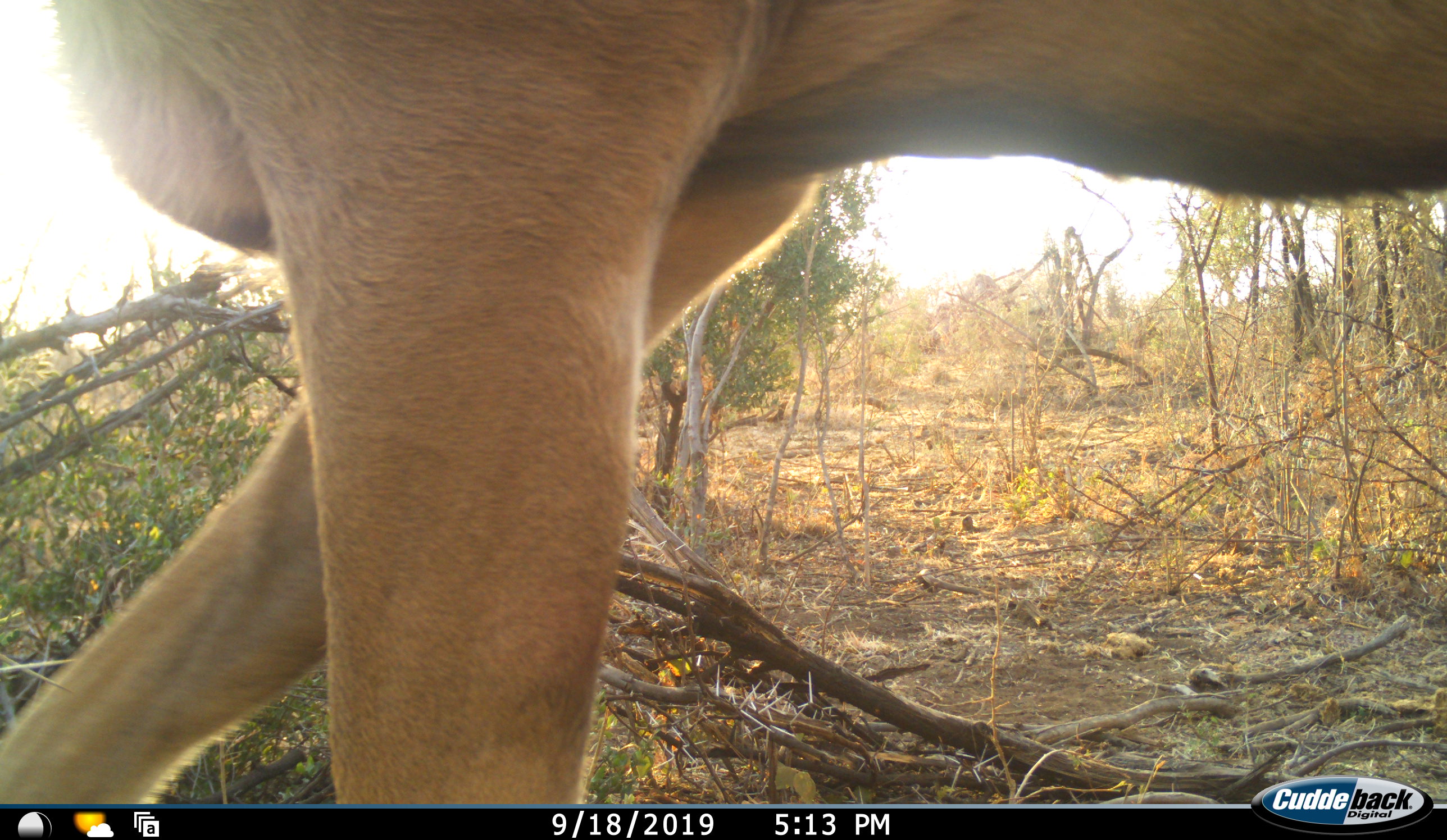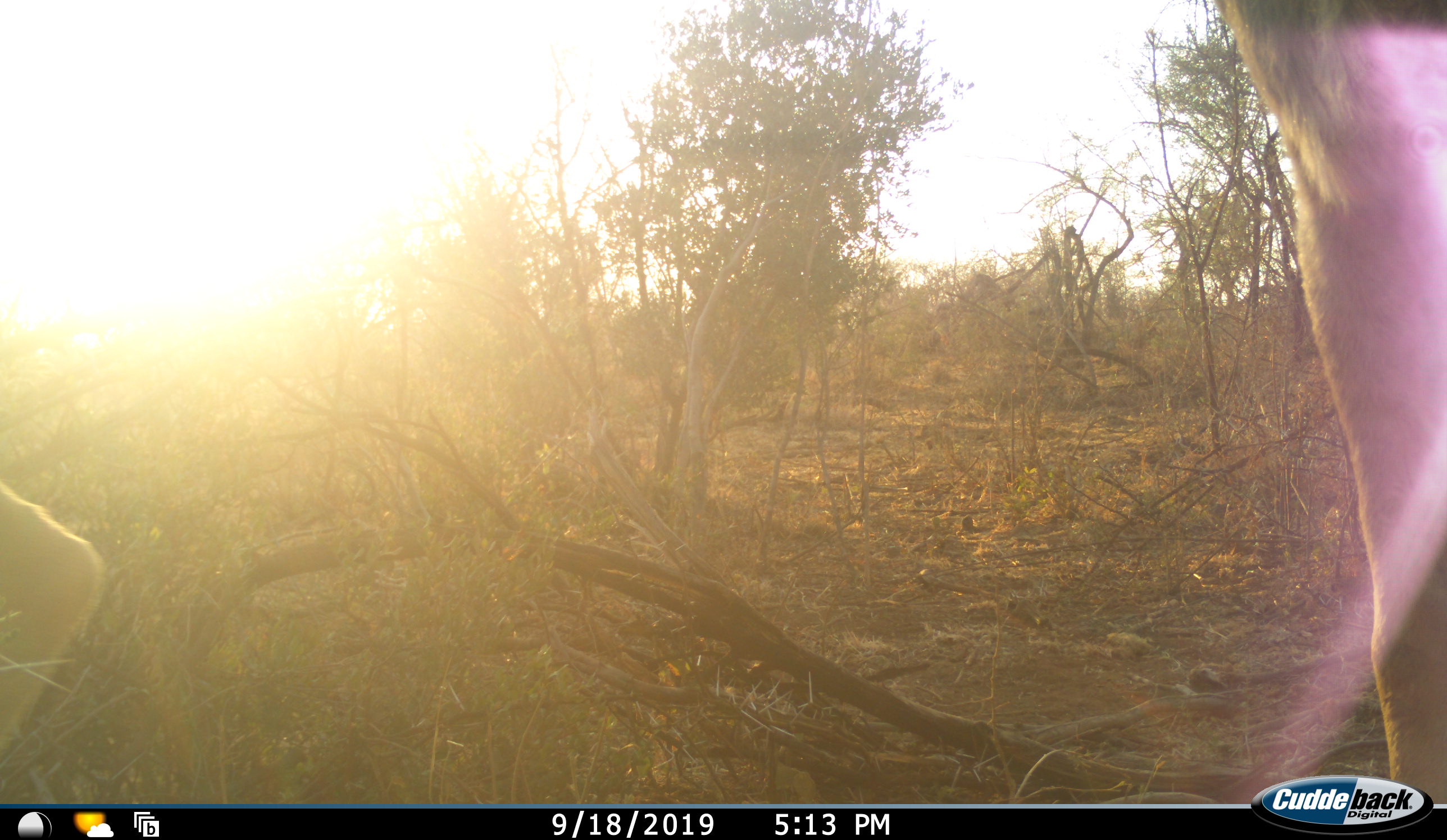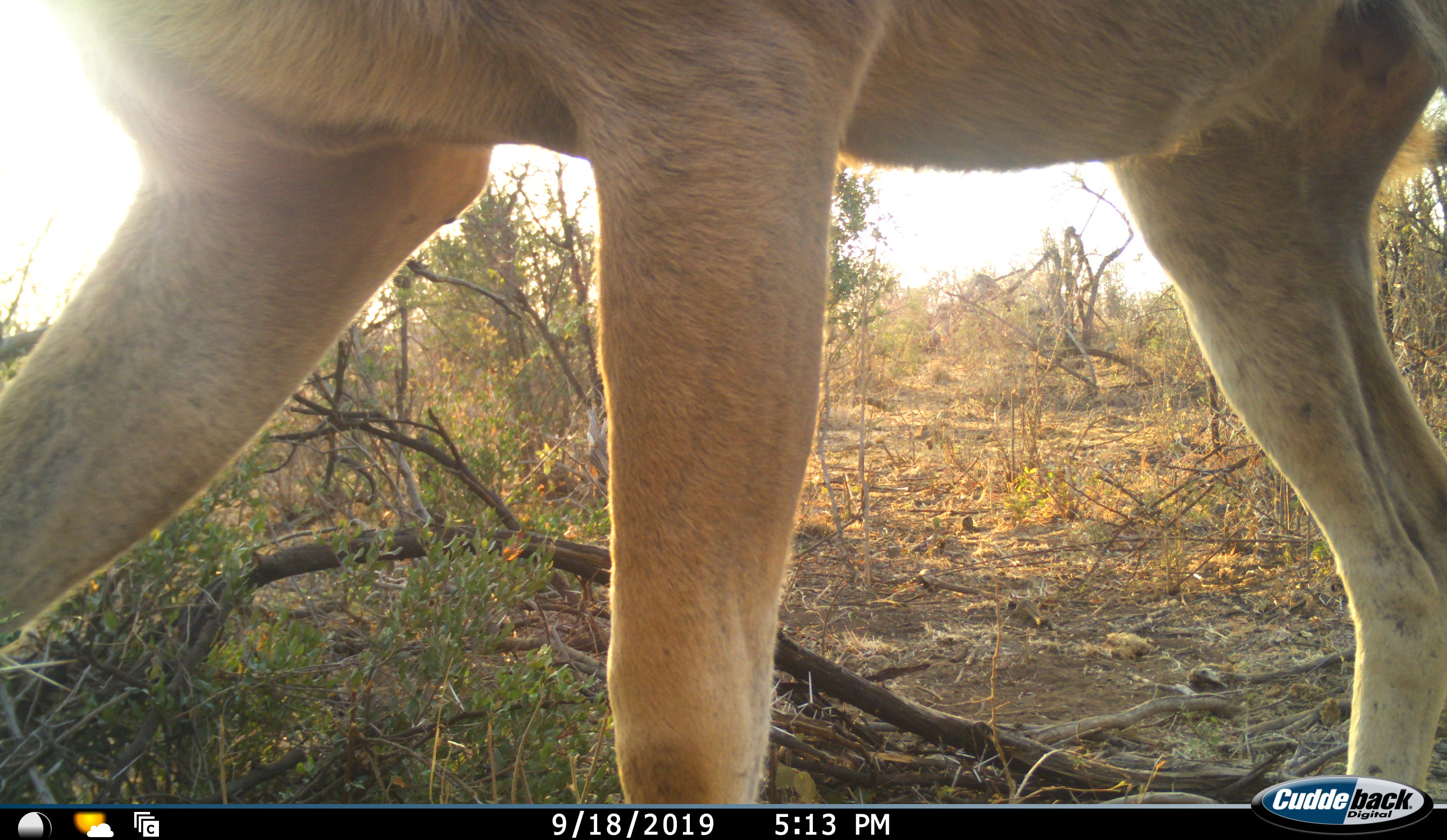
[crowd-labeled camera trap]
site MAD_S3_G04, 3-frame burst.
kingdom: Animalia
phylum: Chordata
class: Mammalia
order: Artiodactyla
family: Bovidae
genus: Aepyceros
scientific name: Aepyceros melampus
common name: impala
Impala (Aepyceros melampus), count 1. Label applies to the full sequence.